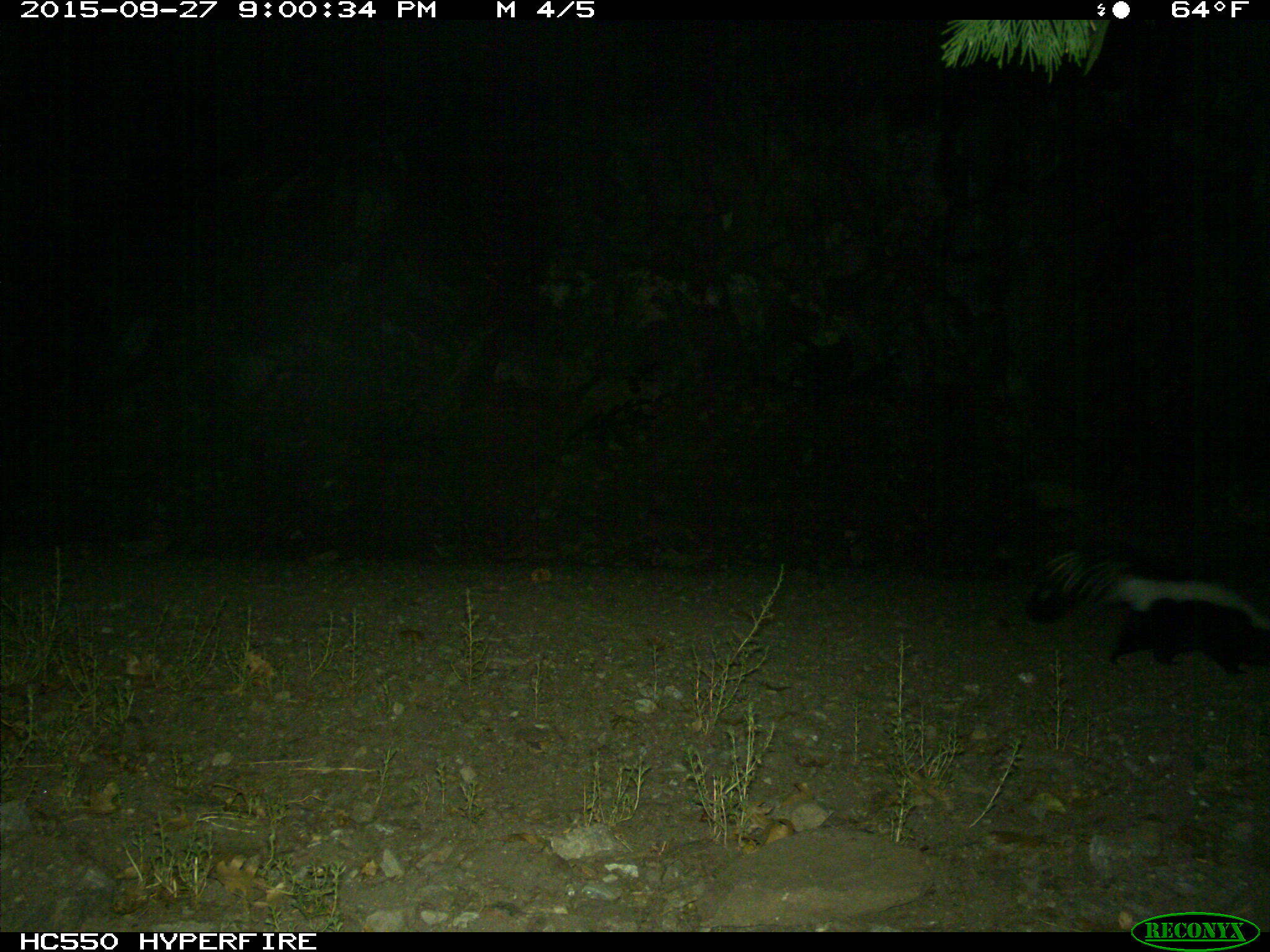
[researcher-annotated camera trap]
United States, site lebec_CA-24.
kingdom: Animalia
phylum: Chordata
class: Mammalia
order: Carnivora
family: Mephitidae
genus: Mephitis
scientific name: Mephitis mephitis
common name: striped skunk